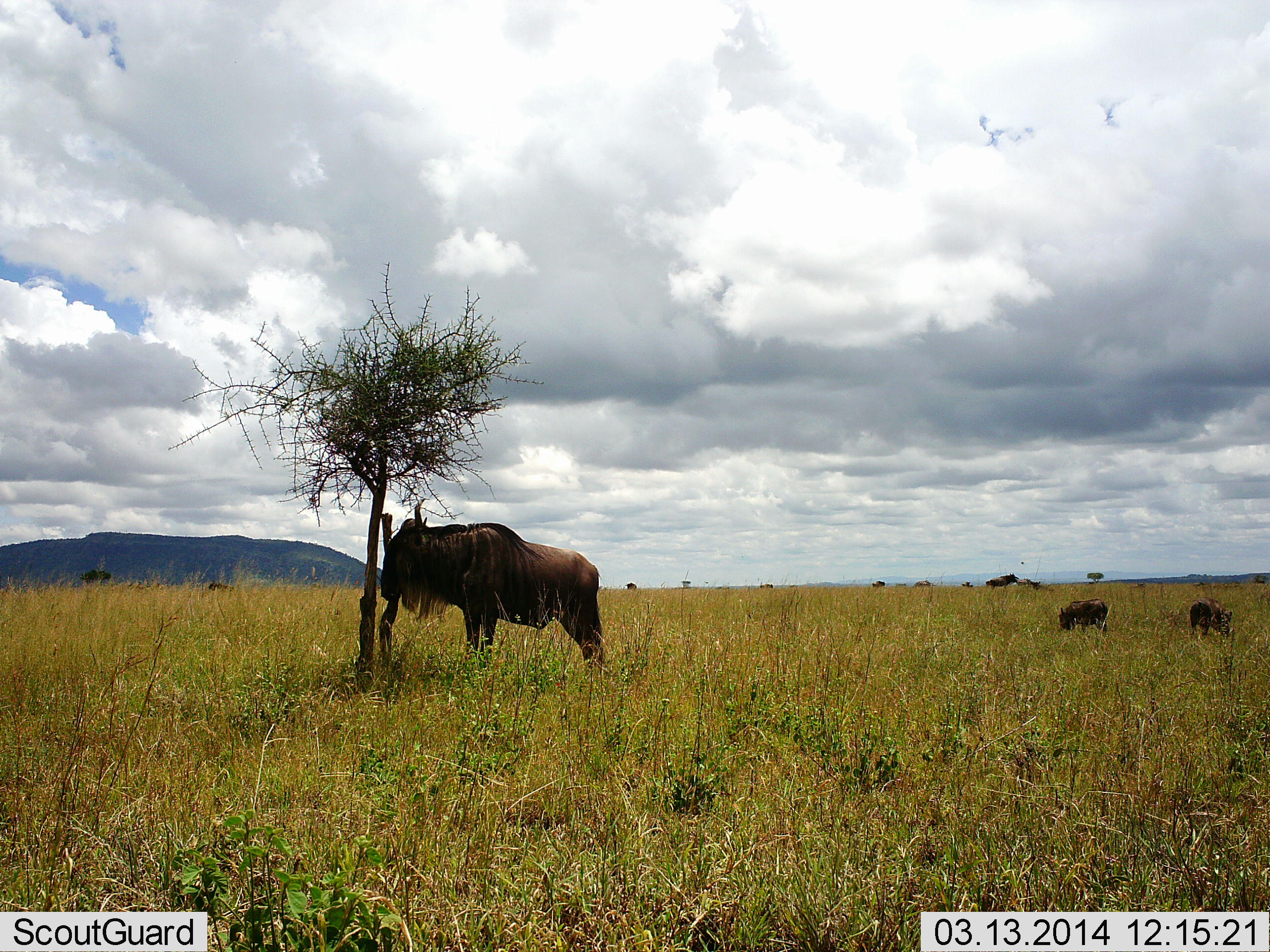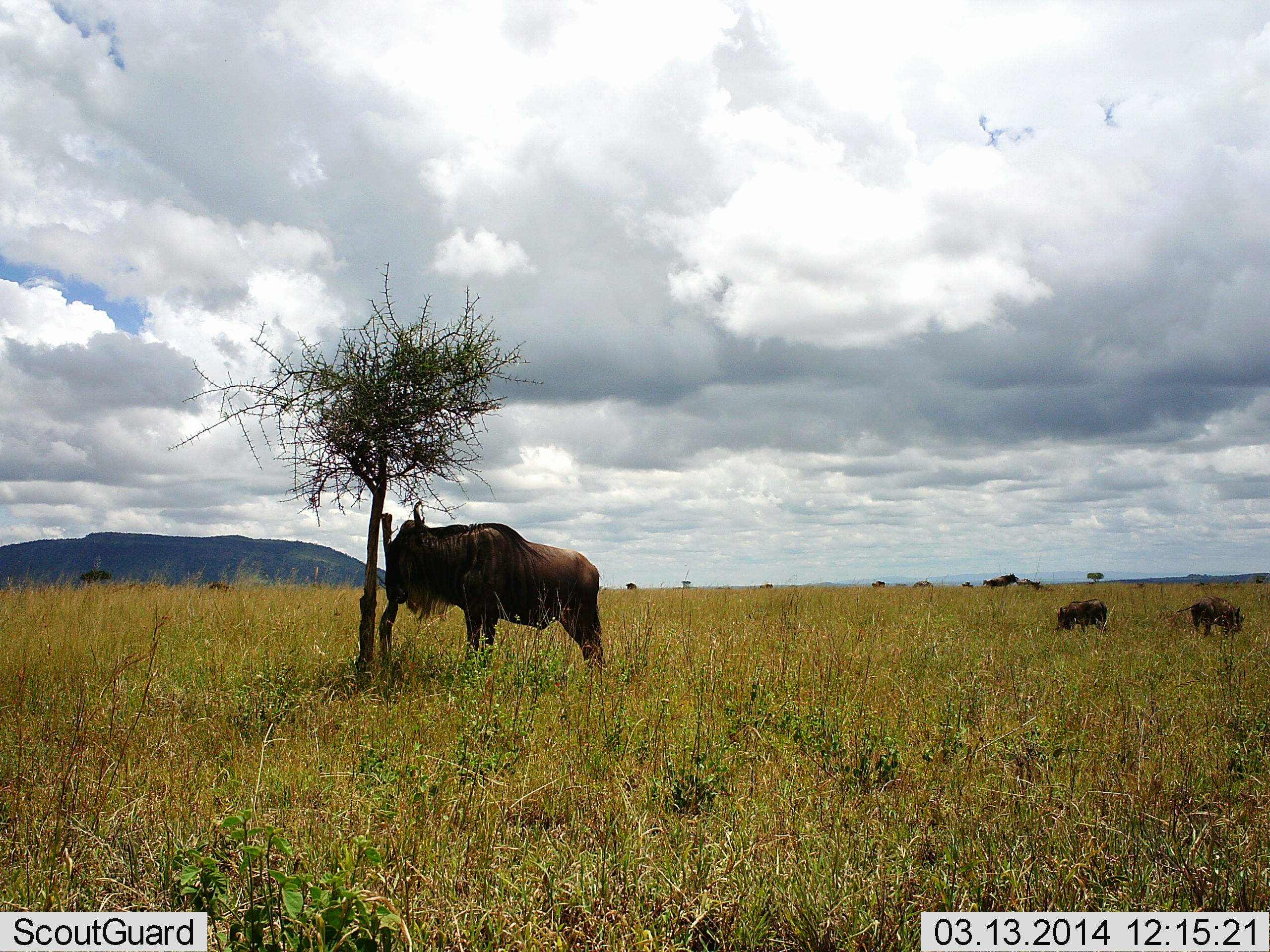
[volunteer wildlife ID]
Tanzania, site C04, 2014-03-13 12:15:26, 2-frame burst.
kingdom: Animalia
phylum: Chordata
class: Mammalia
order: Artiodactyla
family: Suidae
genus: Phacochoerus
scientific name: Phacochoerus africanus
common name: warthog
Warthog (Phacochoerus africanus), count 2. Behavior (volunteer vote fractions): standing 11%, resting 0%, moving 0%, interacting 0%. Young present (vote fraction): 0%. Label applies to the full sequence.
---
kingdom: Animalia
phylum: Chordata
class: Mammalia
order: Artiodactyla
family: Bovidae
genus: Connochaetes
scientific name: Connochaetes taurinus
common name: blue wildebeest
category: wildebeest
Wildebeest (blue wildebeest) (Connochaetes taurinus), count 4. Behavior (volunteer vote fractions): standing 90%, resting 15%, moving 5%, interacting 5%. Young present (vote fraction): 0%. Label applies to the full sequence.